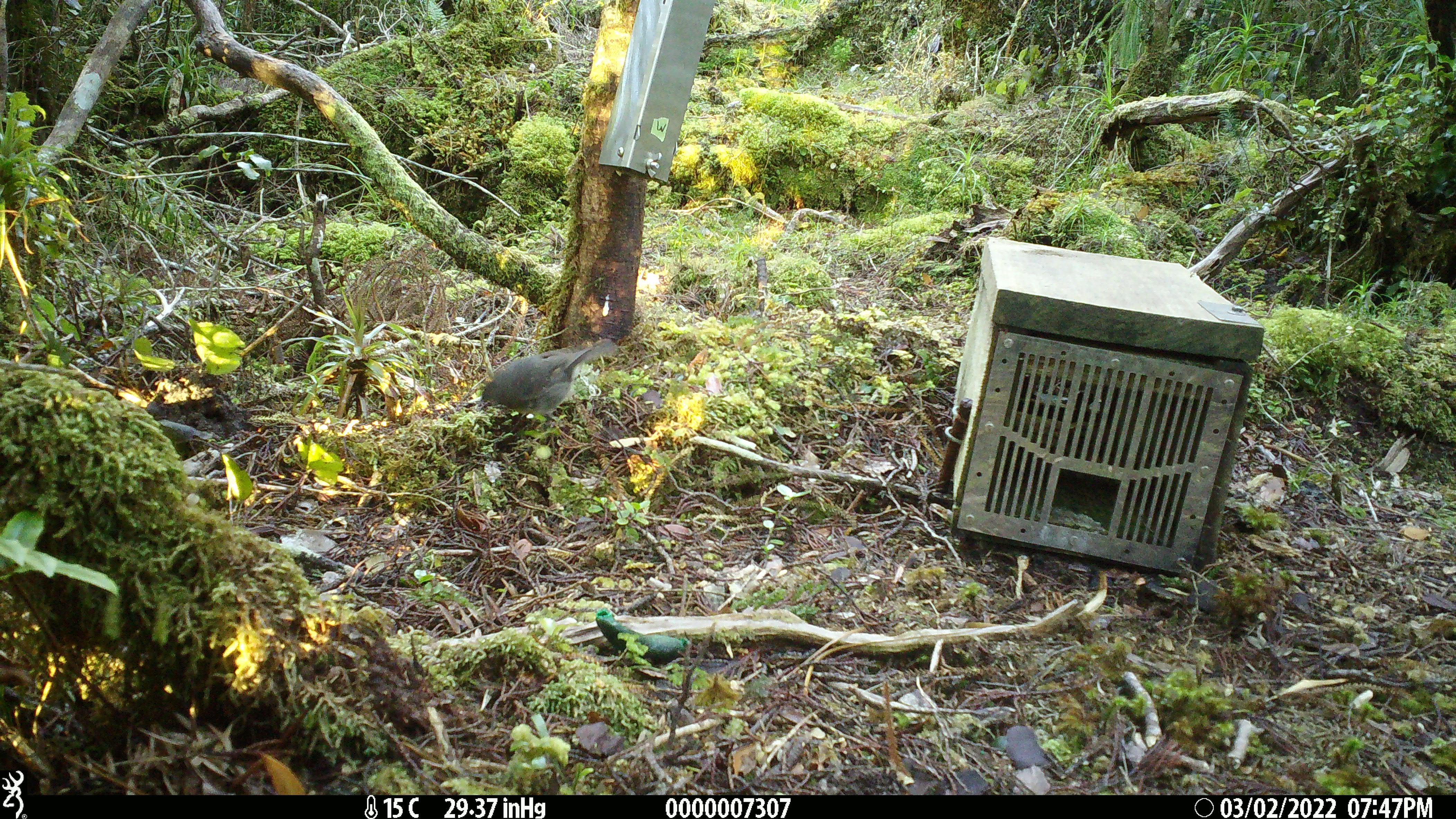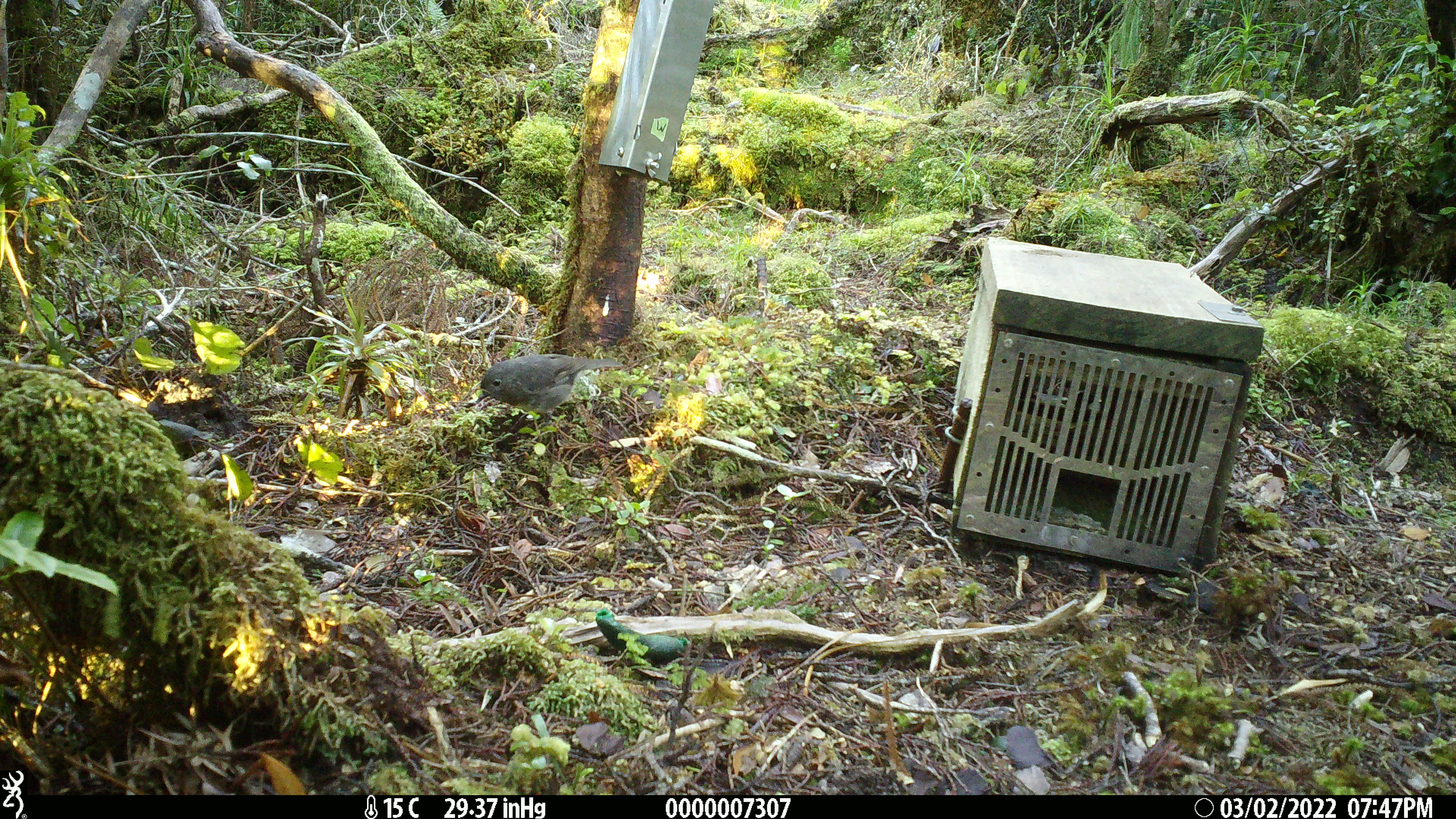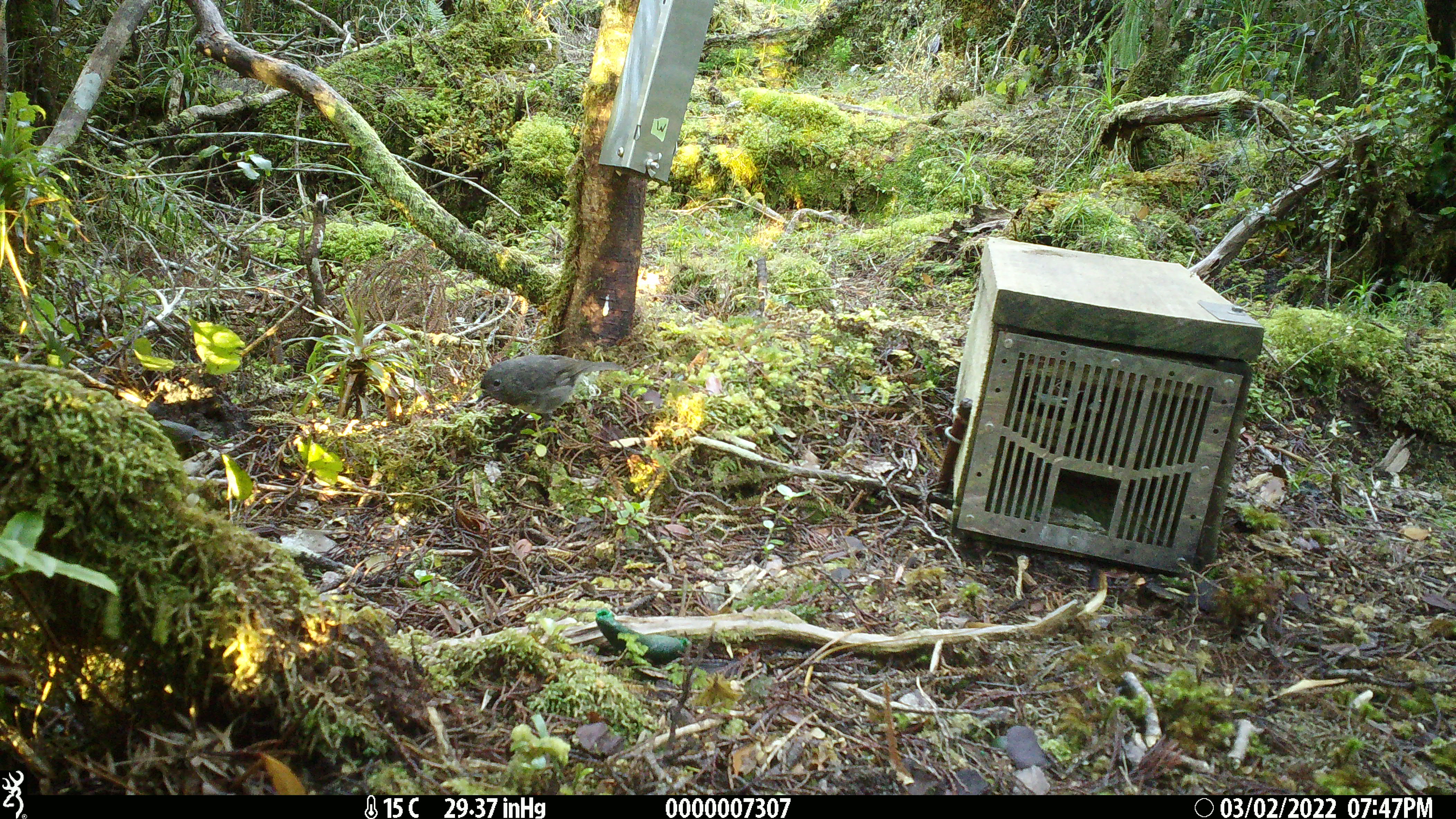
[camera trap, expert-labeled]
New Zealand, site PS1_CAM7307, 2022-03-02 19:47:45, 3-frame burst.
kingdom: Animalia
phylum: Chordata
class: Aves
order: Passeriformes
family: Petroicidae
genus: Petroica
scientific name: Petroica australis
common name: new zealand robin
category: robin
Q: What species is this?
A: Robin (new zealand robin) (Petroica australis).